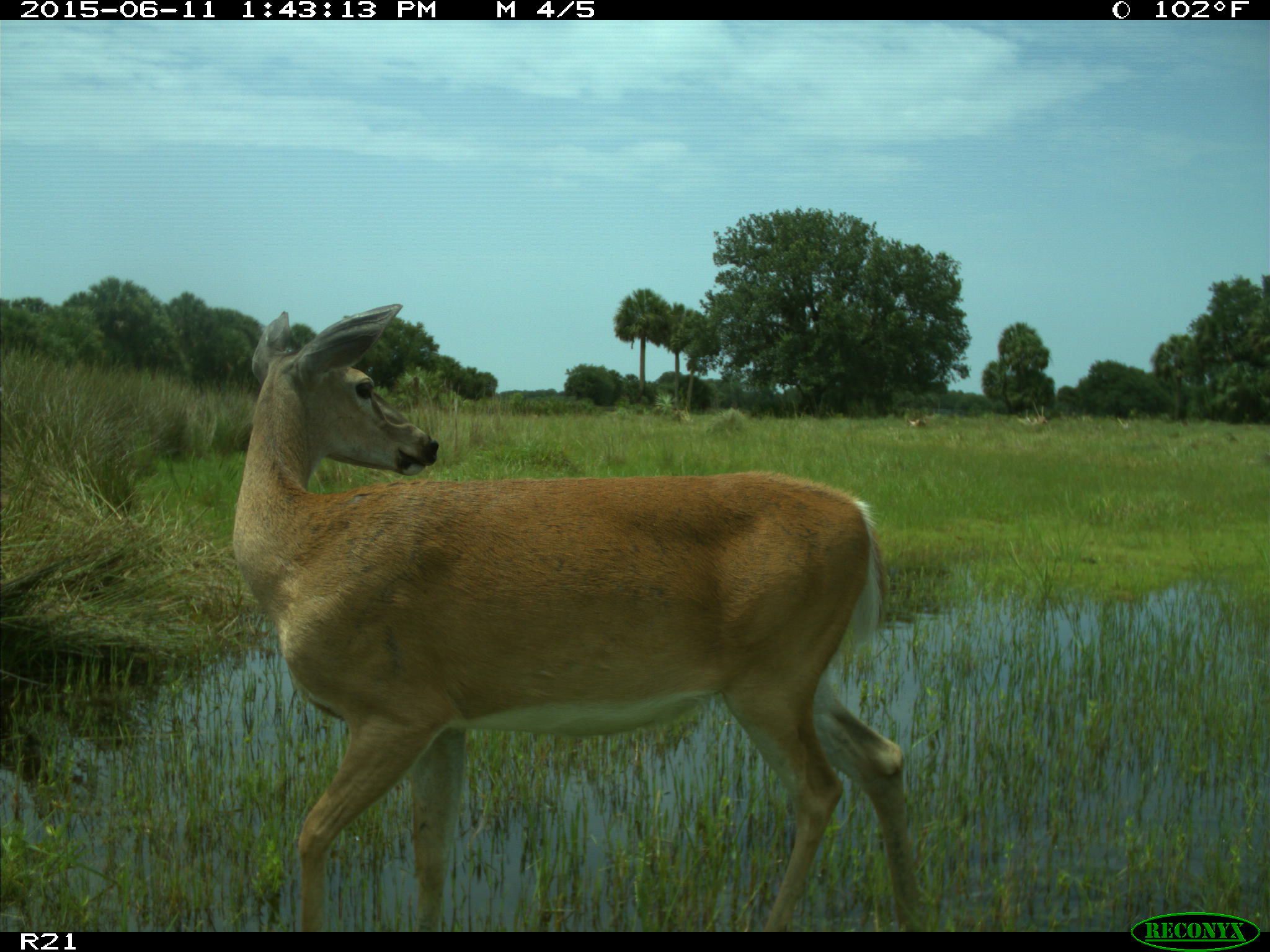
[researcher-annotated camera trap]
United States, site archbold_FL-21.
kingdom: Animalia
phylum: Chordata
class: Mammalia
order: Artiodactyla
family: Cervidae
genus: Odocoileus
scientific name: Odocoileus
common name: deer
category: unidentified deer